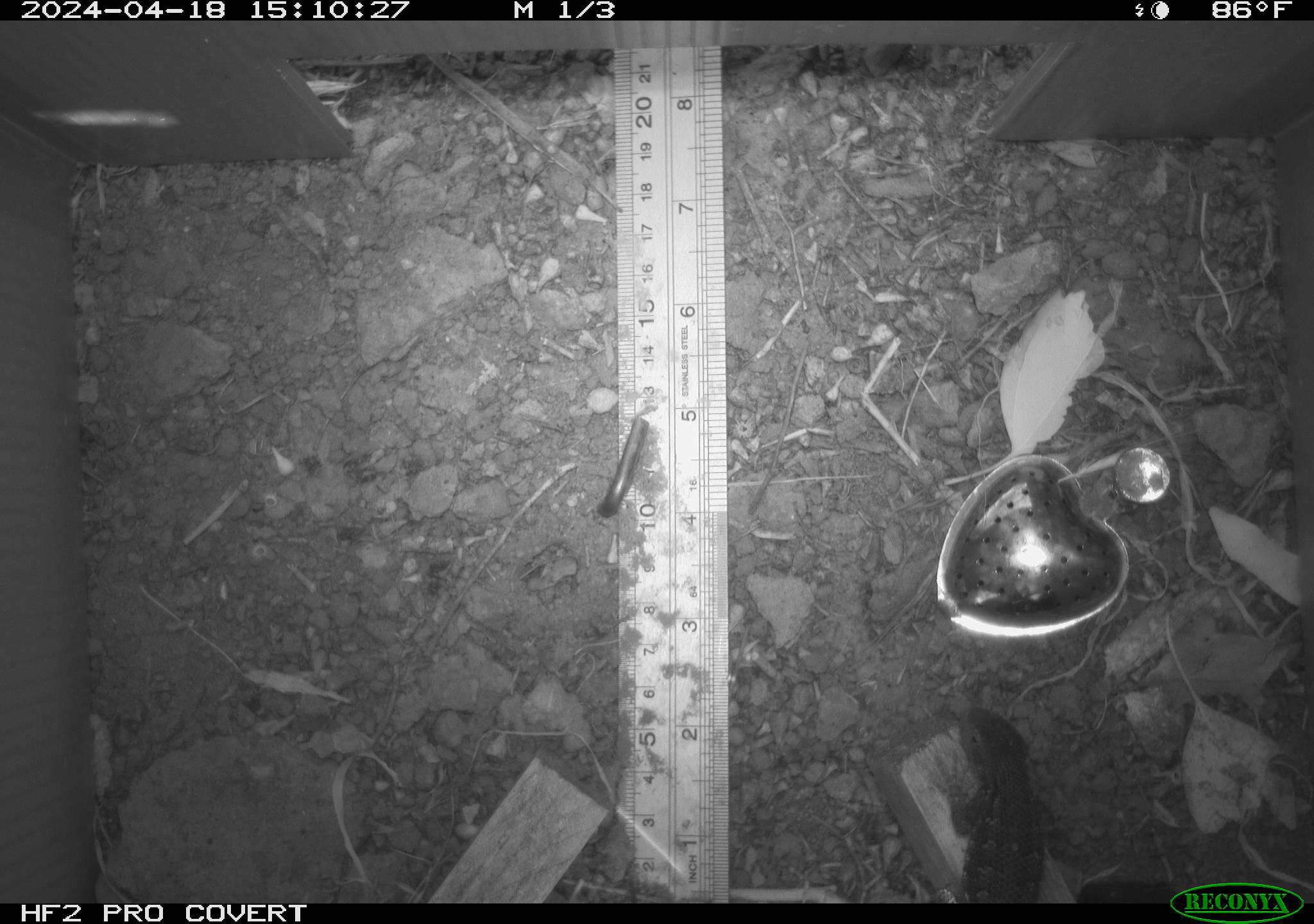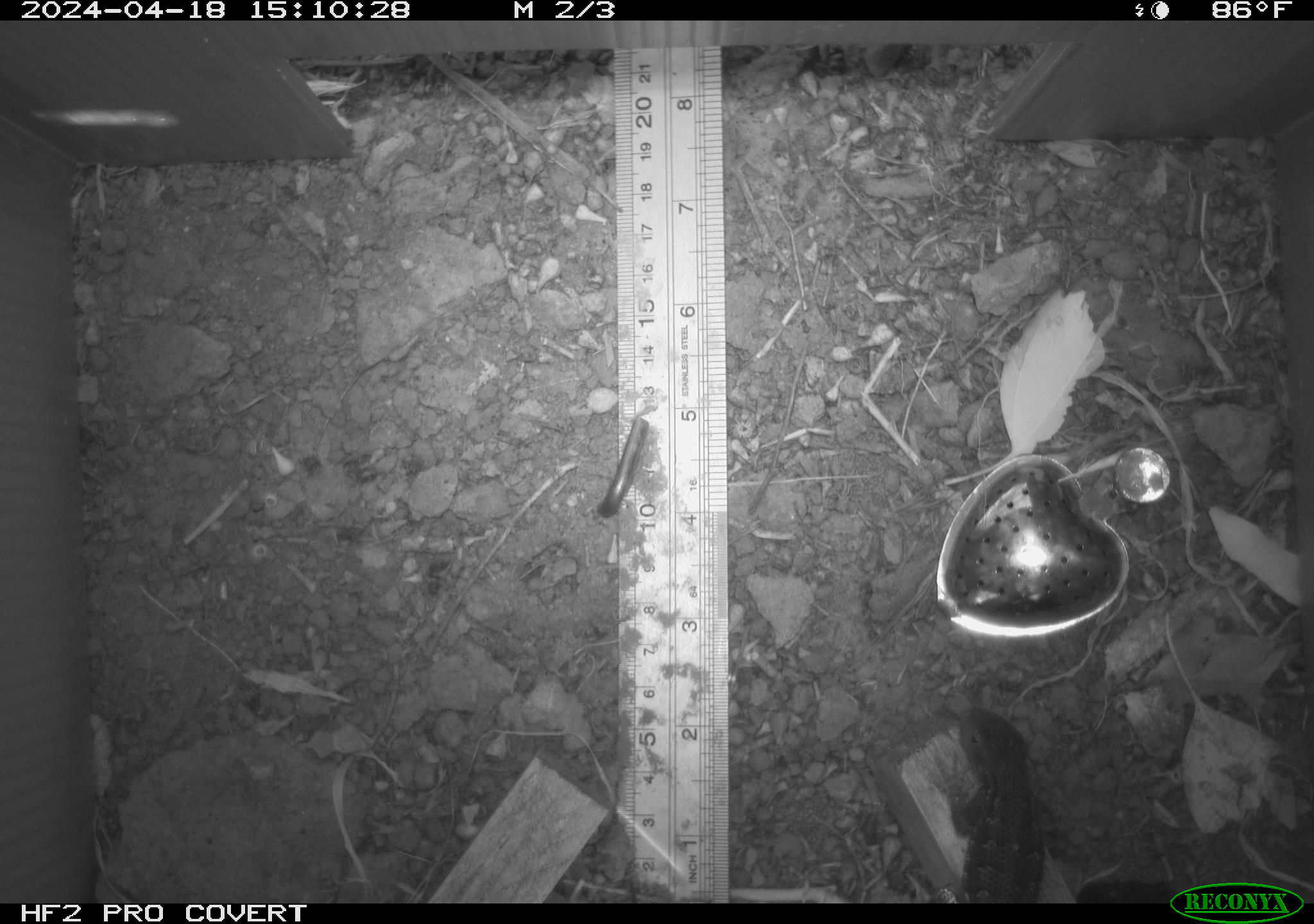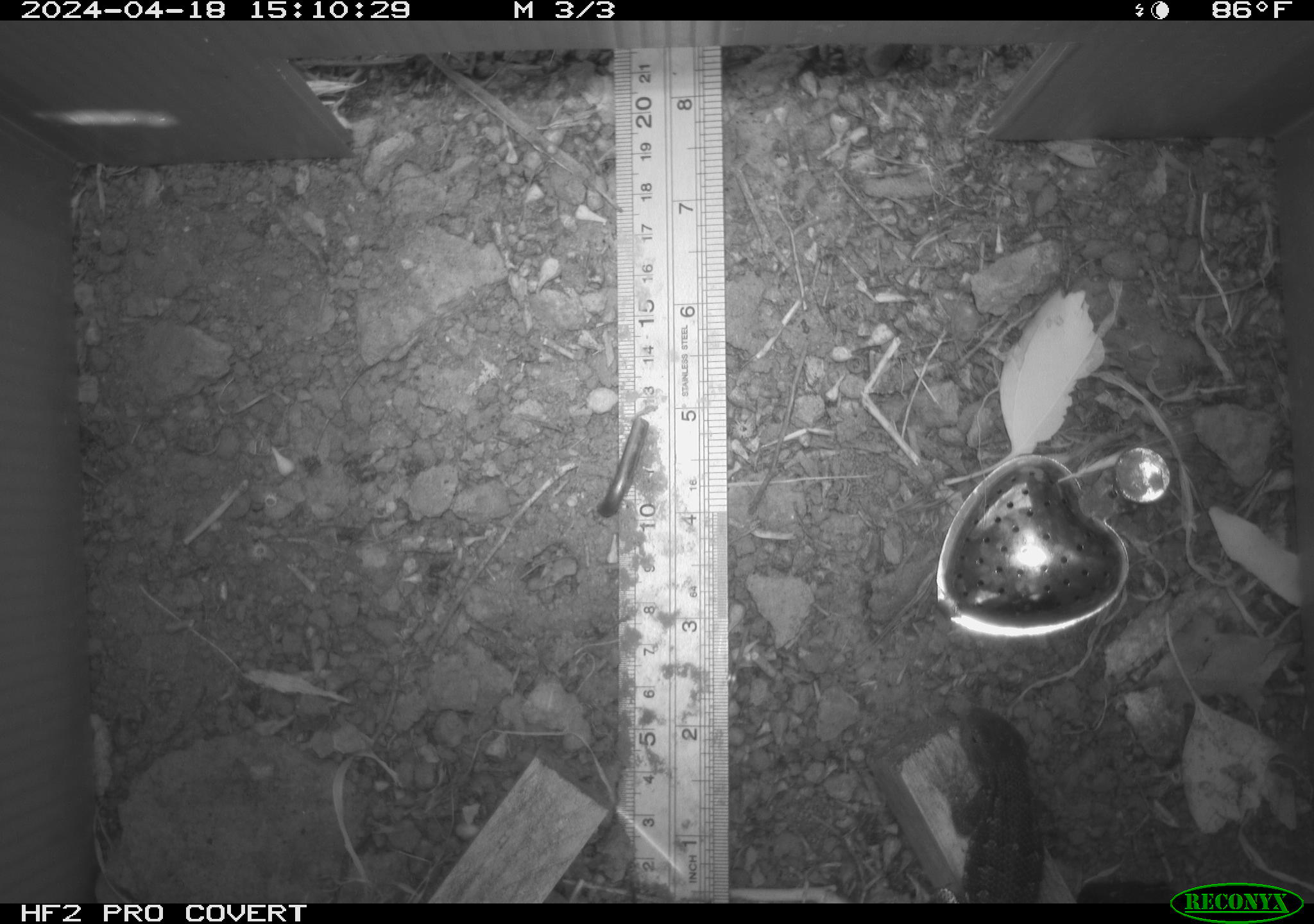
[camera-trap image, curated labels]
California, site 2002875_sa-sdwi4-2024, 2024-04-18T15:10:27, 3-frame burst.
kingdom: Animalia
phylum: Chordata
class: Reptilia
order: Squamata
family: Phrynosomatidae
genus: Sceloporus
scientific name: Sceloporus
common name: spiny lizards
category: sceloporus species